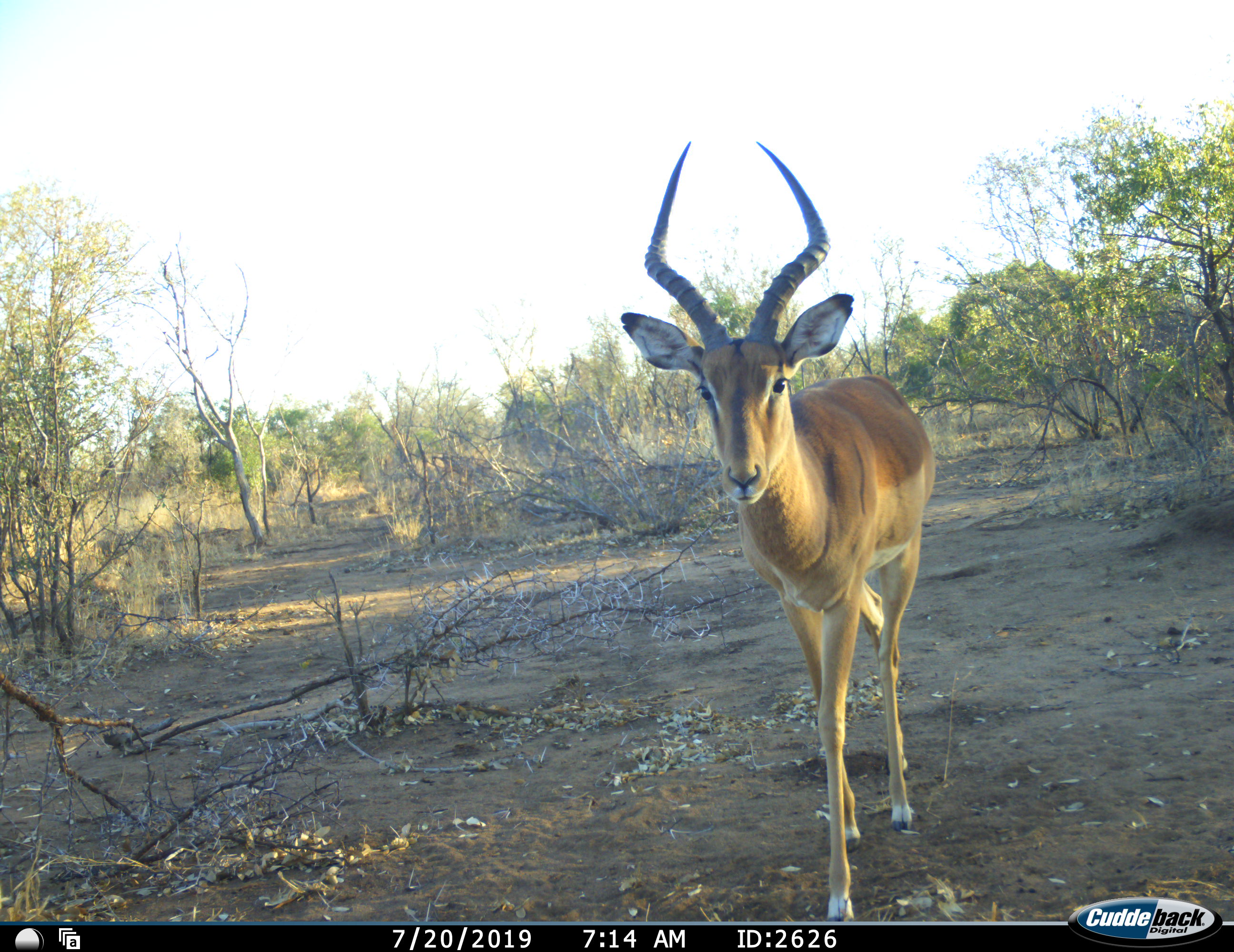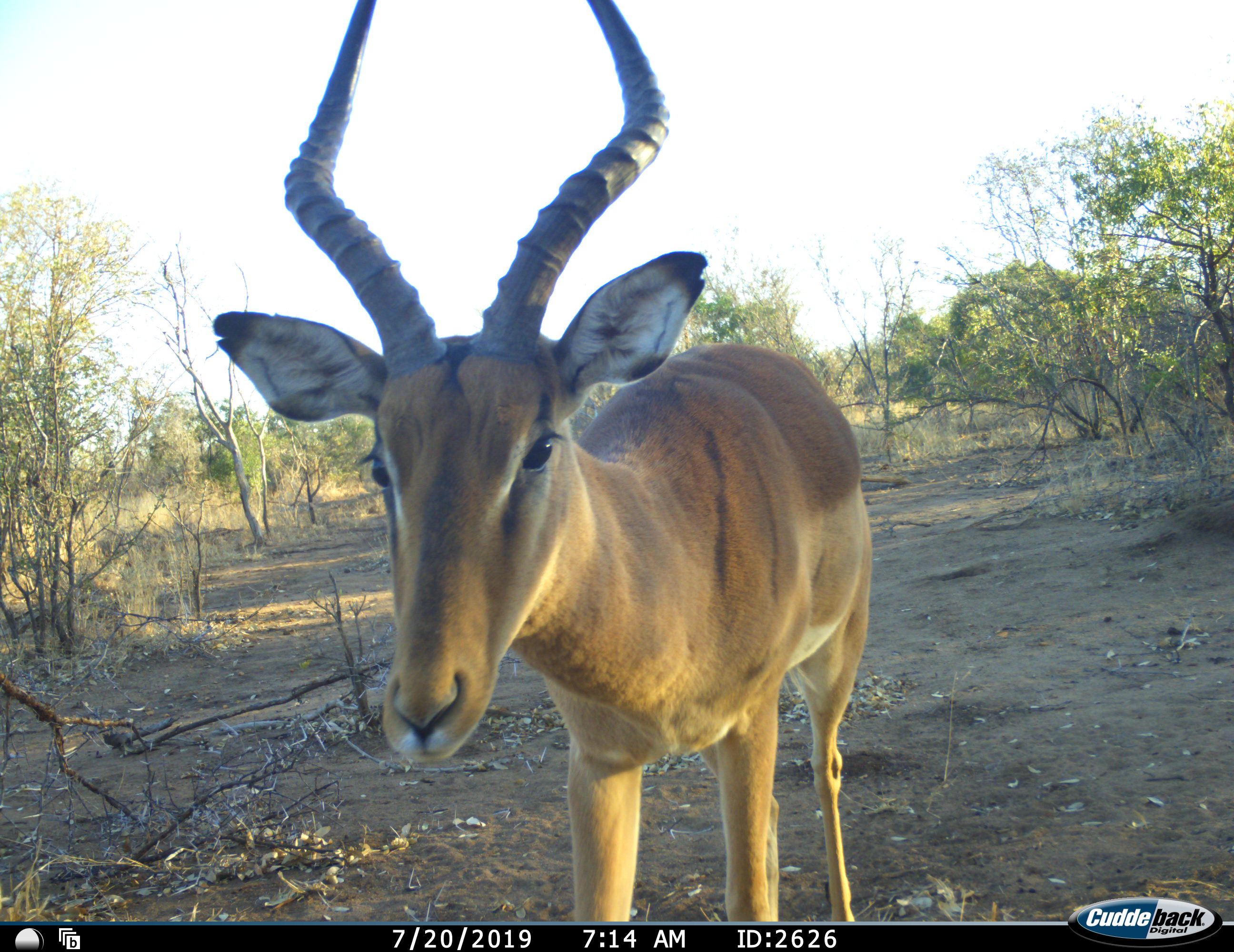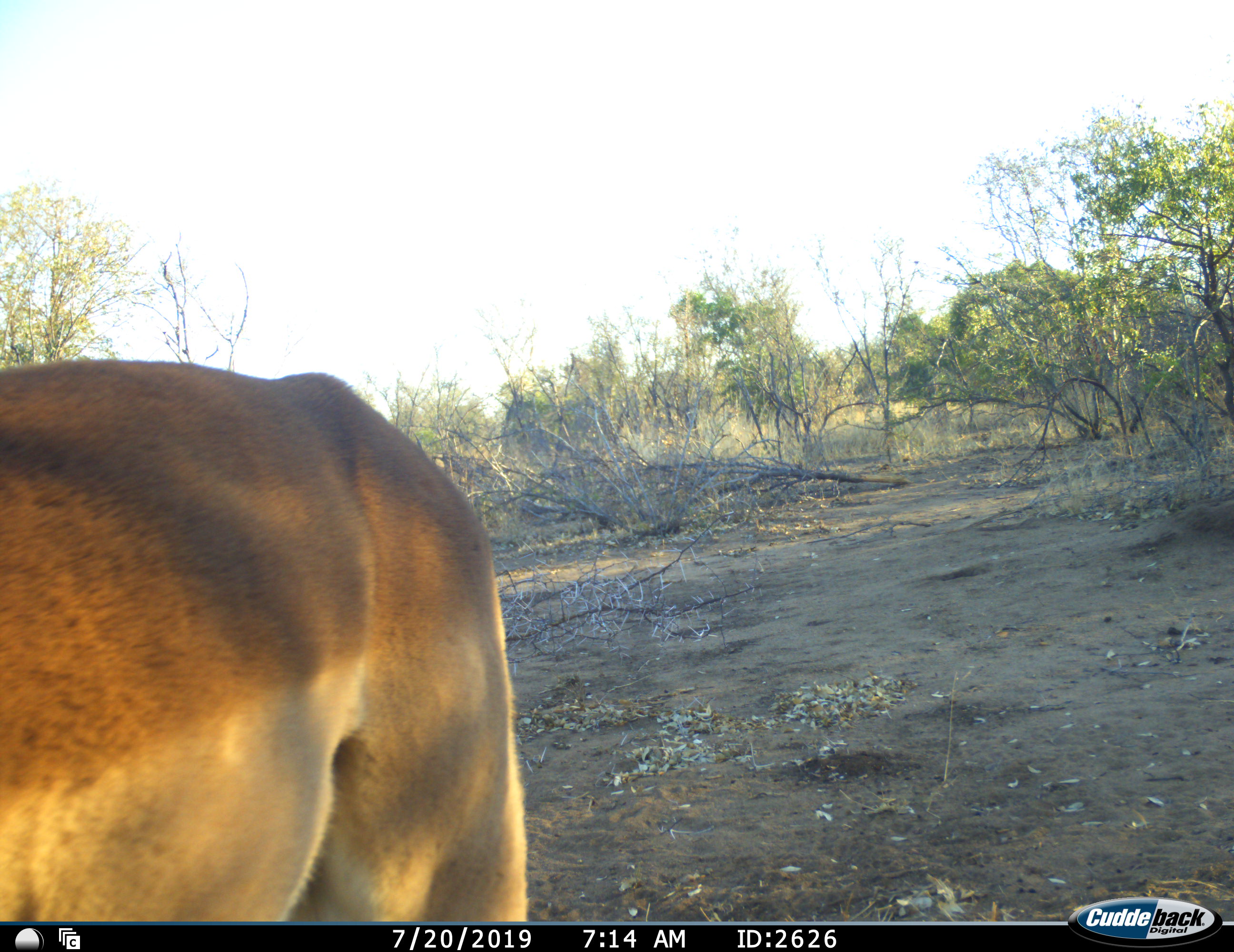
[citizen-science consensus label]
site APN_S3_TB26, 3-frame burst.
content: unidentified animal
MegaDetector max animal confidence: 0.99